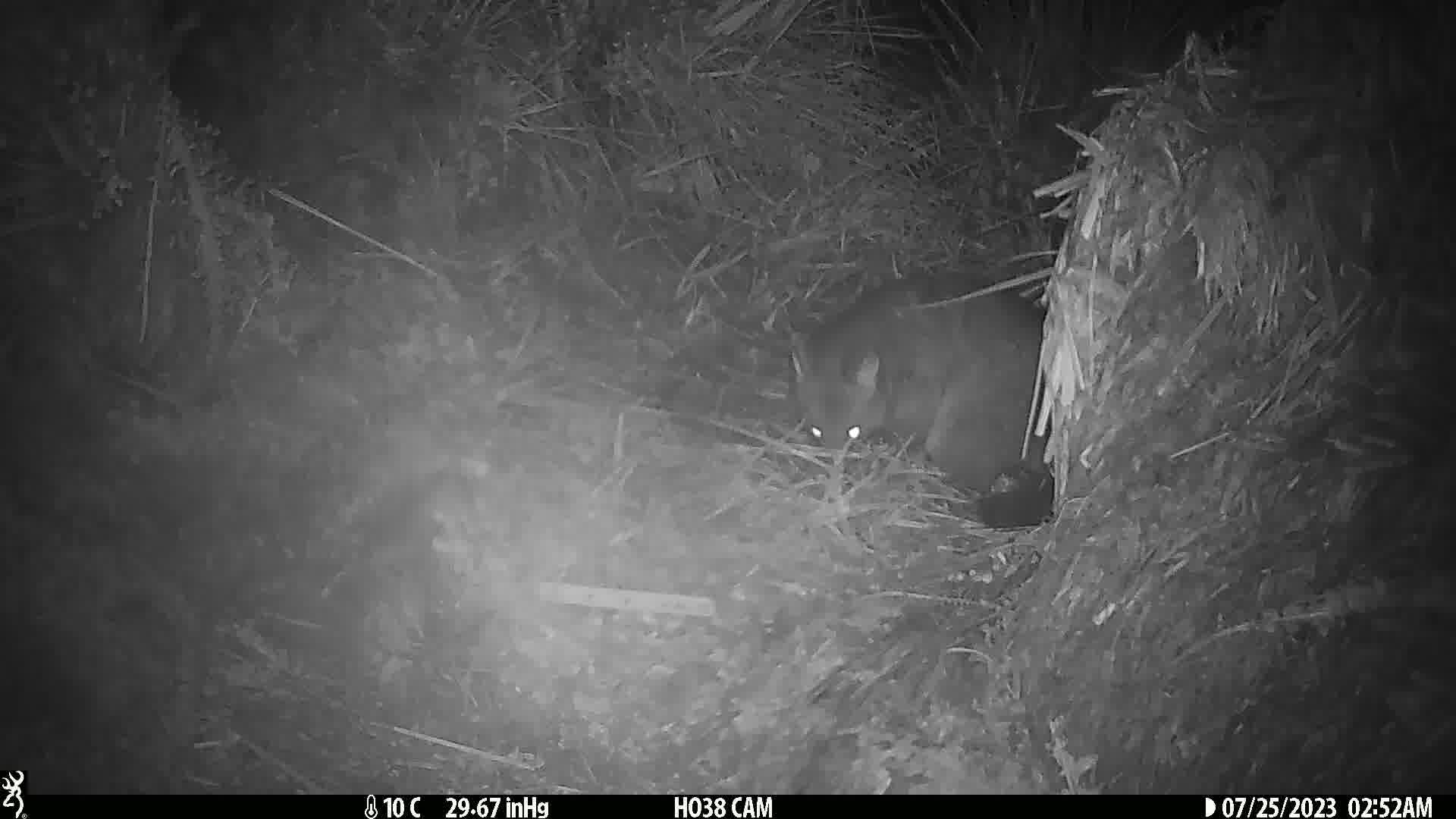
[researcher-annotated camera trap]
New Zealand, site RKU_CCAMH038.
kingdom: Animalia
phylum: Chordata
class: Mammalia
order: Diprotodontia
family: Phalangeridae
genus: Trichosurus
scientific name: Trichosurus vulpecula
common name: common brushtail possum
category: possum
Possum (common brushtail possum) (Trichosurus vulpecula).